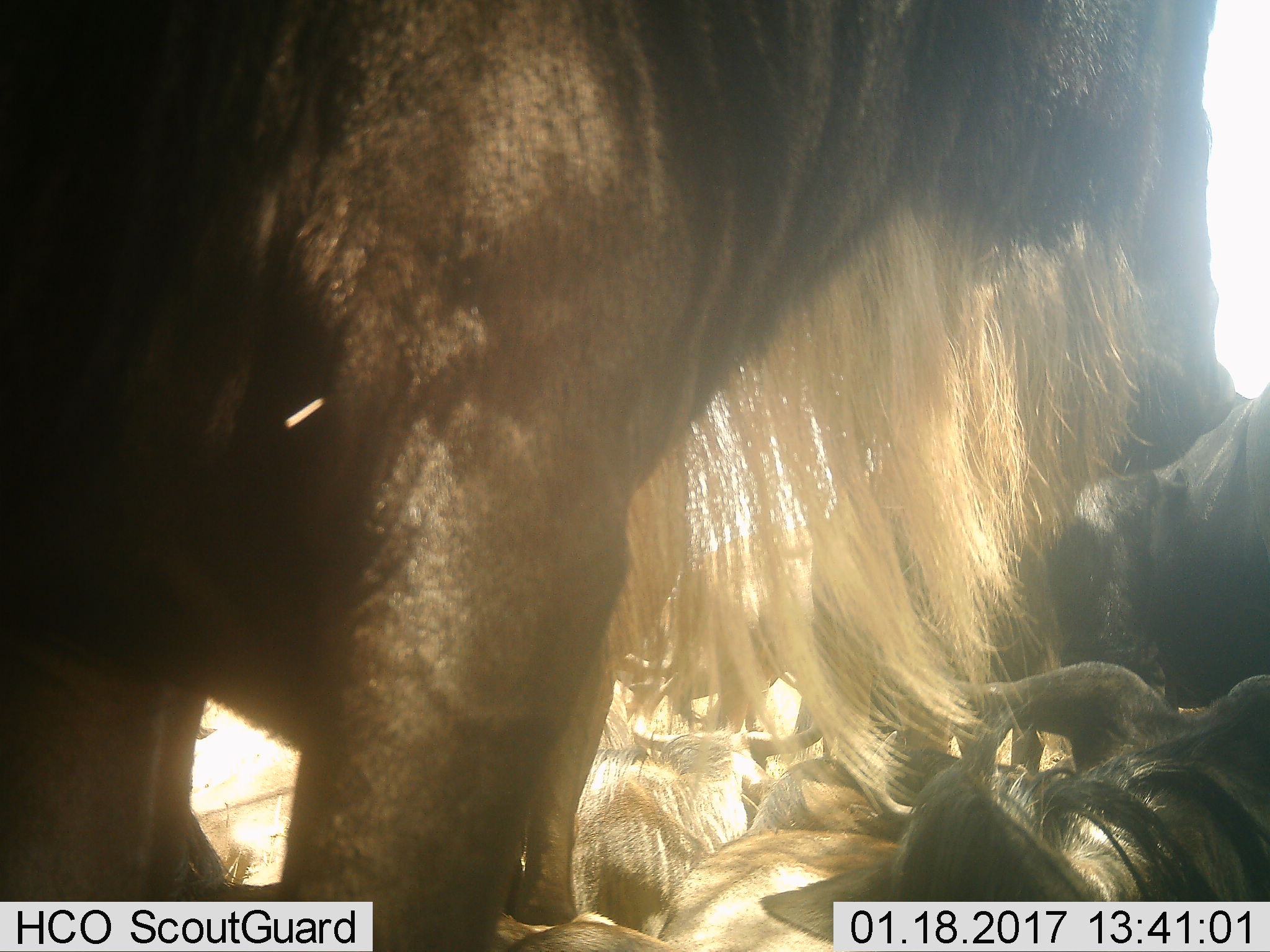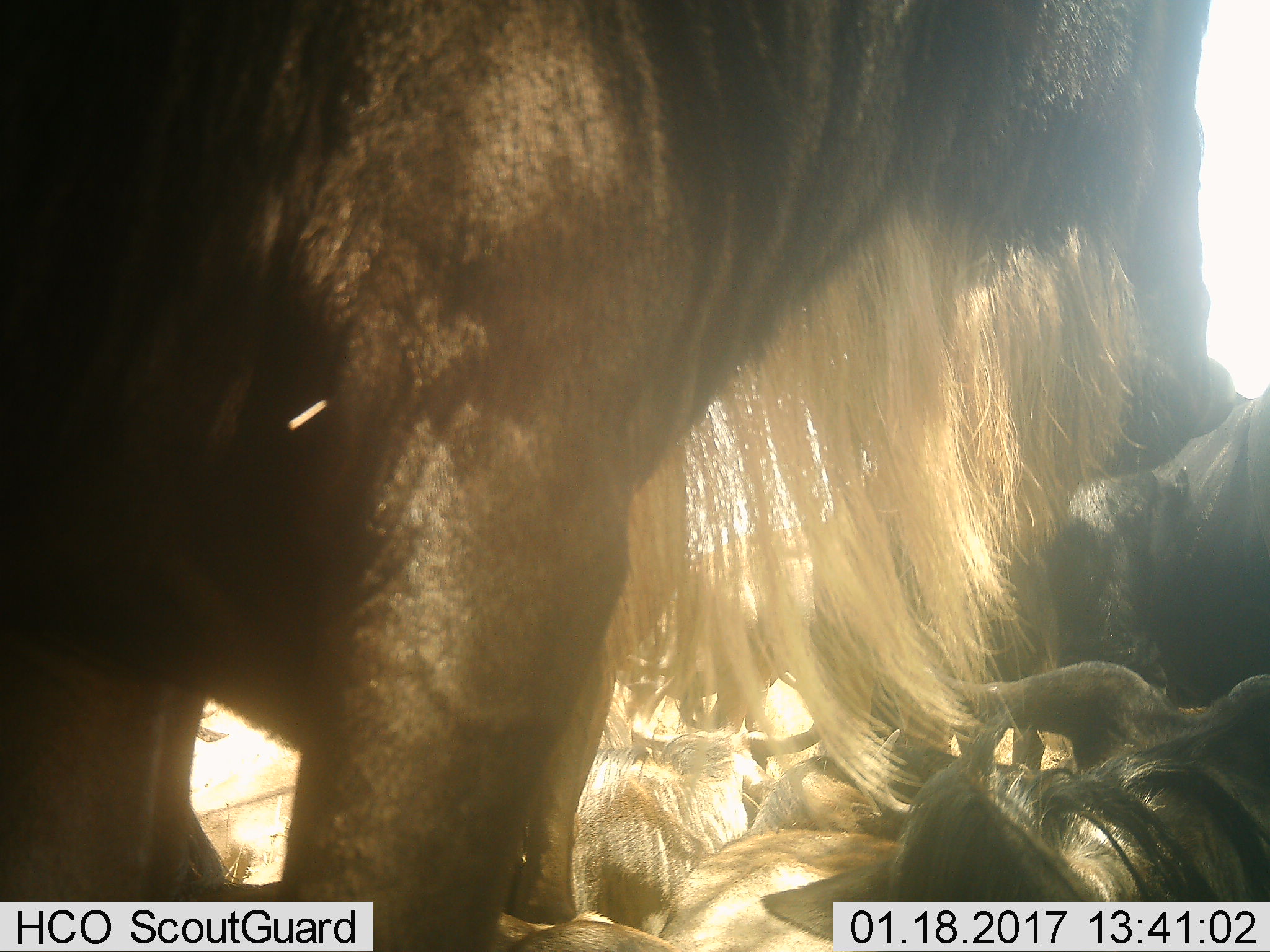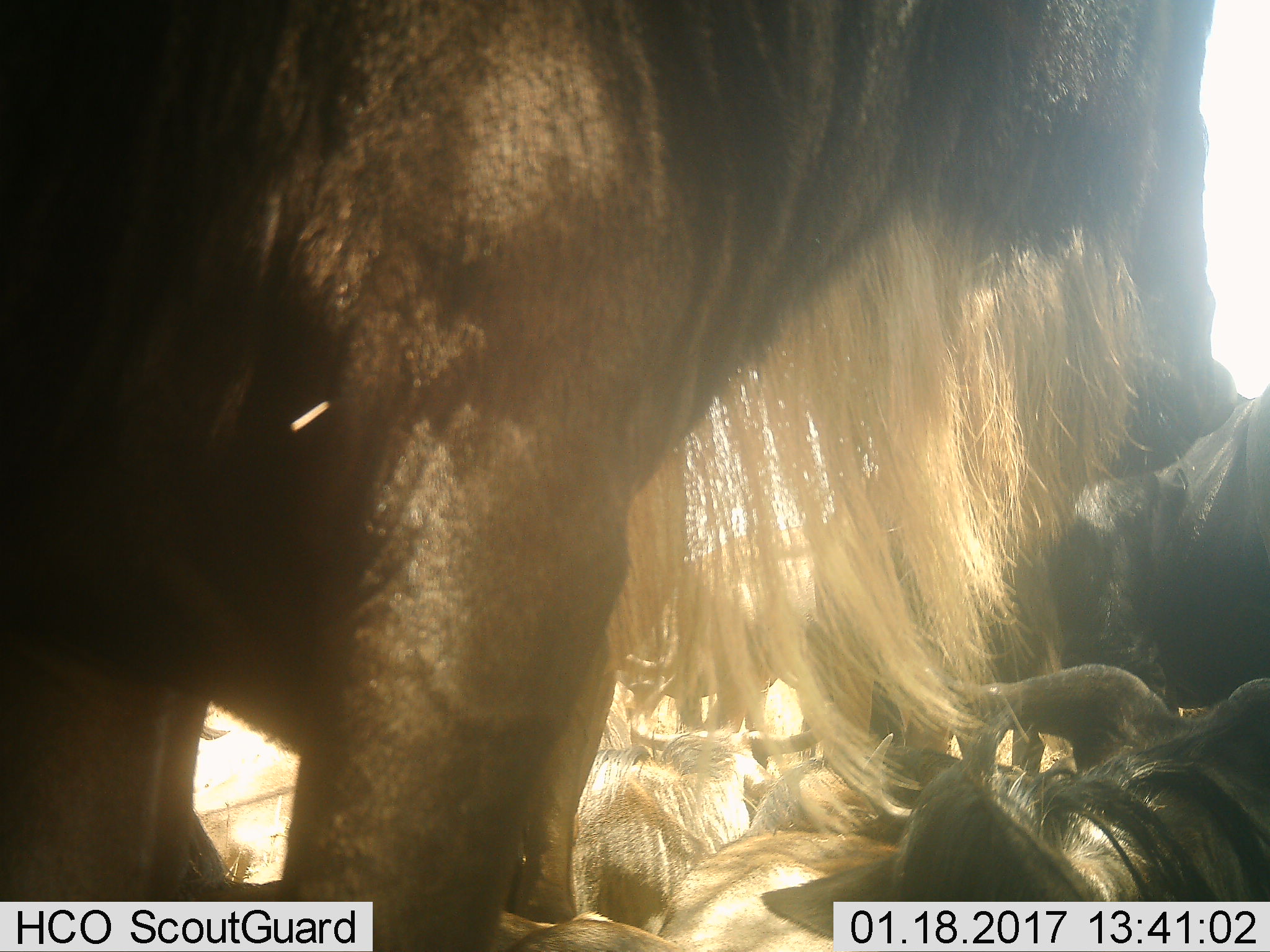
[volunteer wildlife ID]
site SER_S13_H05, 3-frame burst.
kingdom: Animalia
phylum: Chordata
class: Mammalia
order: Artiodactyla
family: Bovidae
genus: Connochaetes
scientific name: Connochaetes taurinus taurinus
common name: blue wildebeest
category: wildebeestblue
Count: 3.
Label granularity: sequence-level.